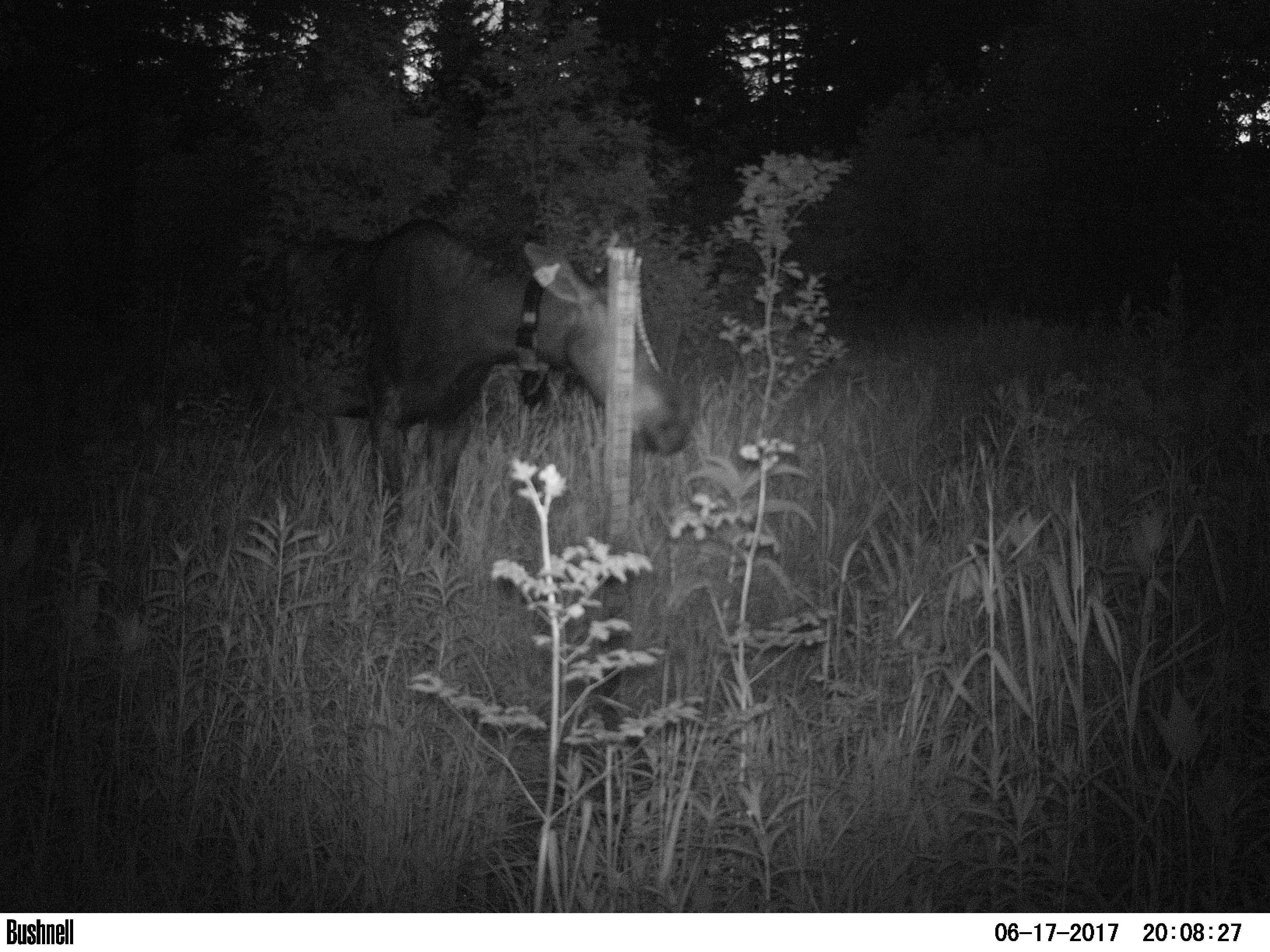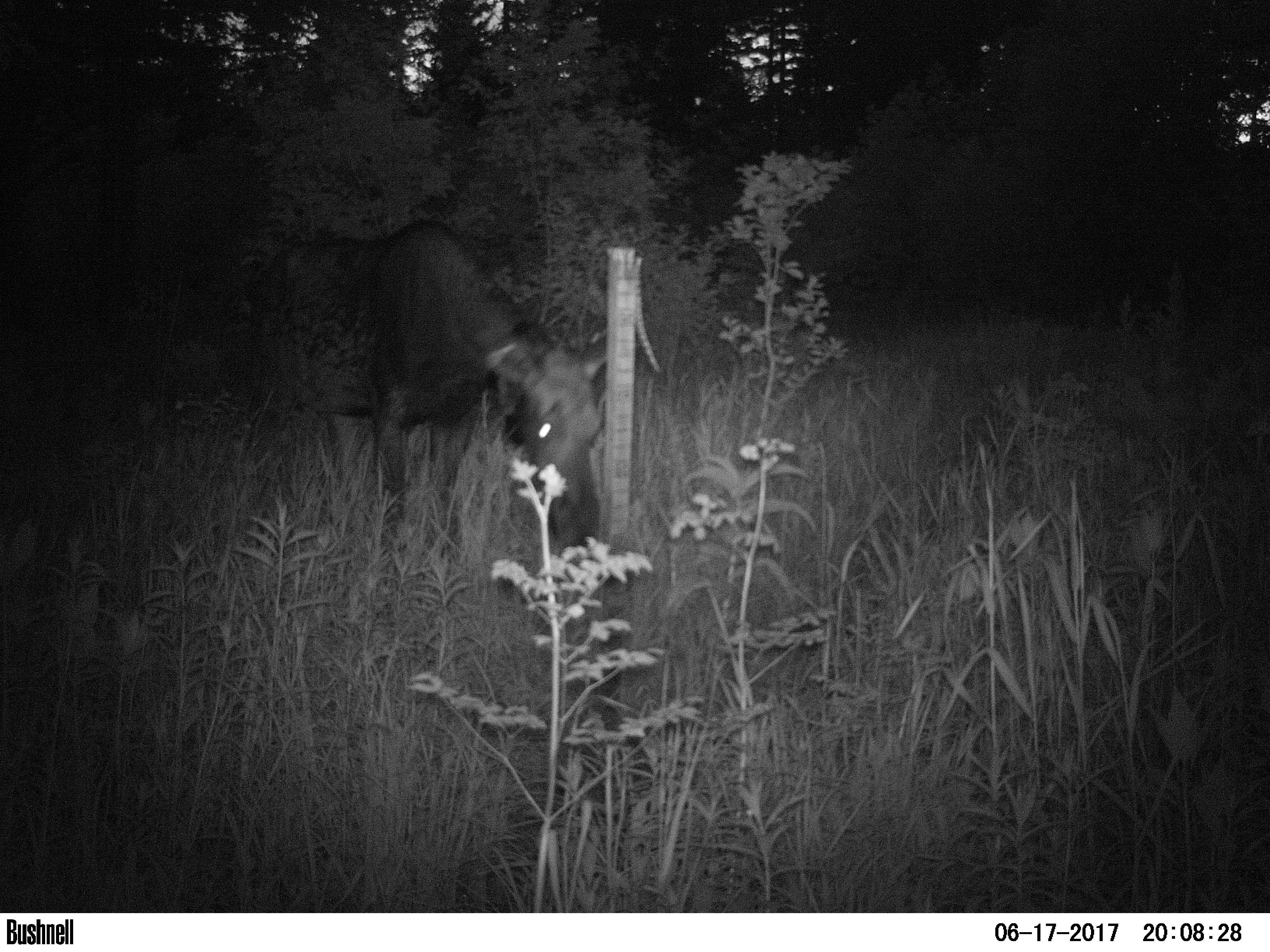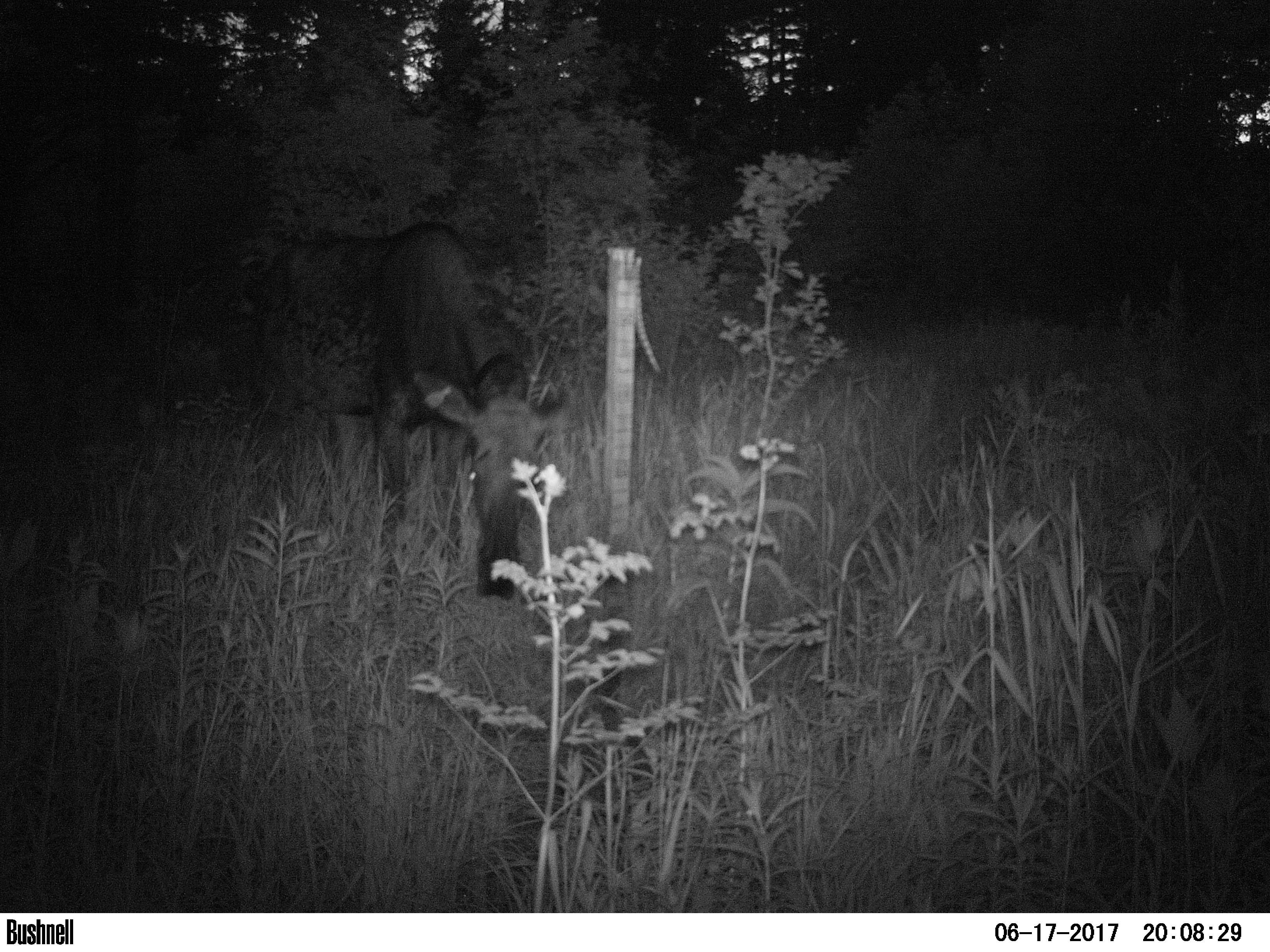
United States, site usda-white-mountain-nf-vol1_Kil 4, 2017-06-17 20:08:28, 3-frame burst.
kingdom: Animalia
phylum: Chordata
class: Mammalia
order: Artiodactyla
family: Cervidae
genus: Alces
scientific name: Alces alces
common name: moose